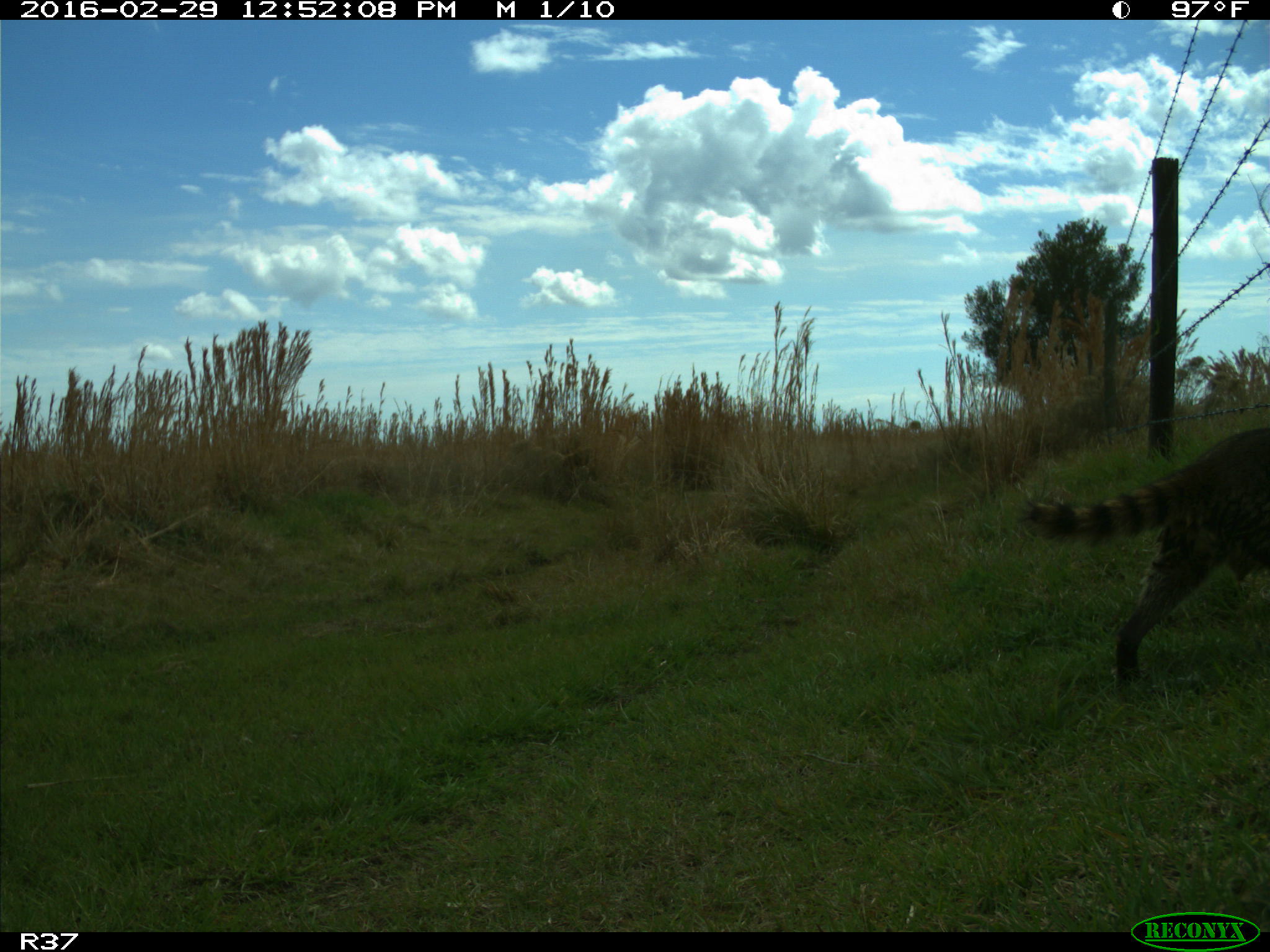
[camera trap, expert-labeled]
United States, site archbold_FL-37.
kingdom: Animalia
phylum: Chordata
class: Mammalia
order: Carnivora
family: Procyonidae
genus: Procyon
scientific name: Procyon lotor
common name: common raccoon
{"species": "Procyon lotor (common raccoon)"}